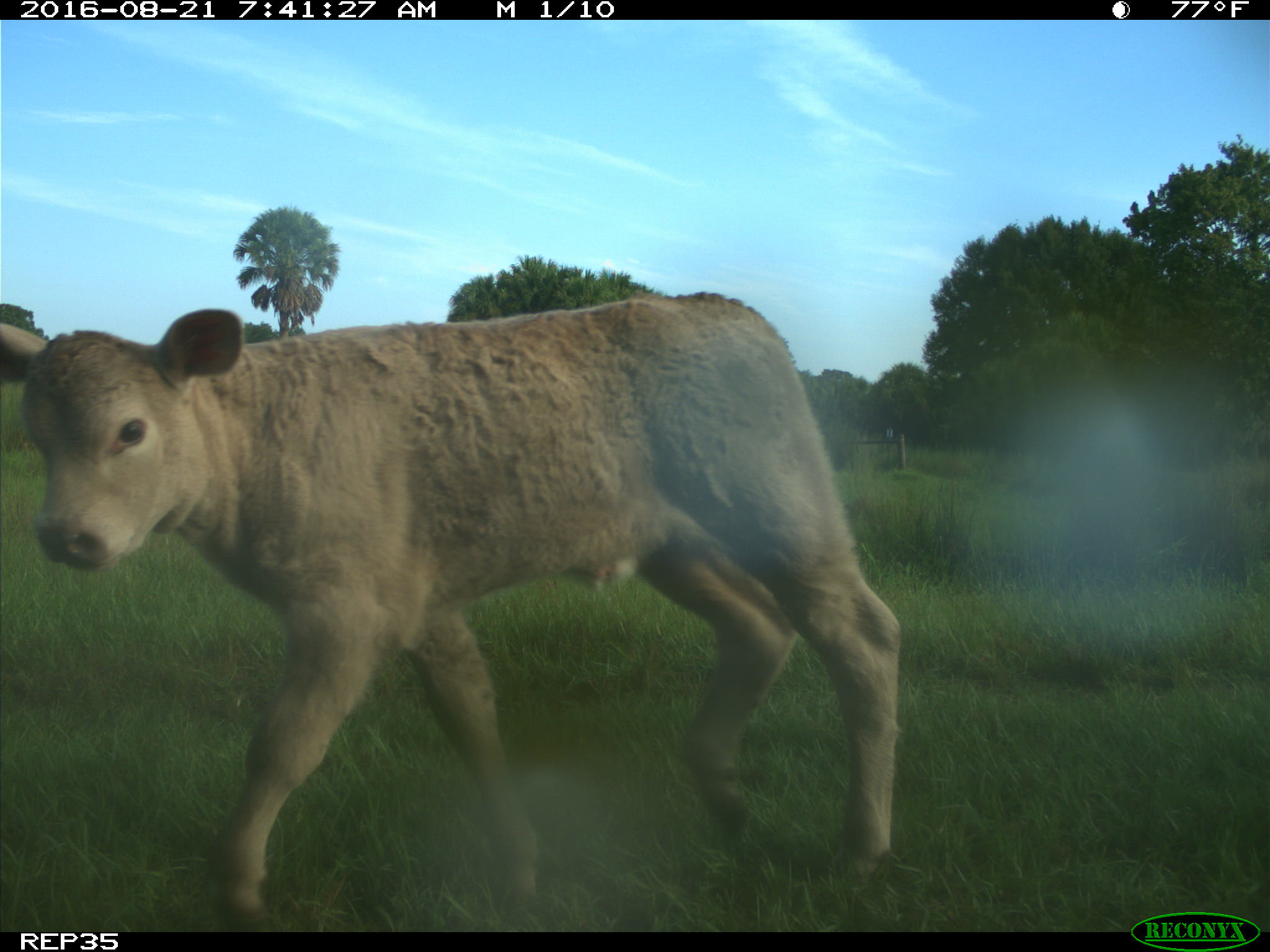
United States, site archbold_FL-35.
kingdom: Animalia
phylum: Chordata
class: Mammalia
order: Artiodactyla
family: Bovidae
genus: Bos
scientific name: Bos taurus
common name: domestic cow